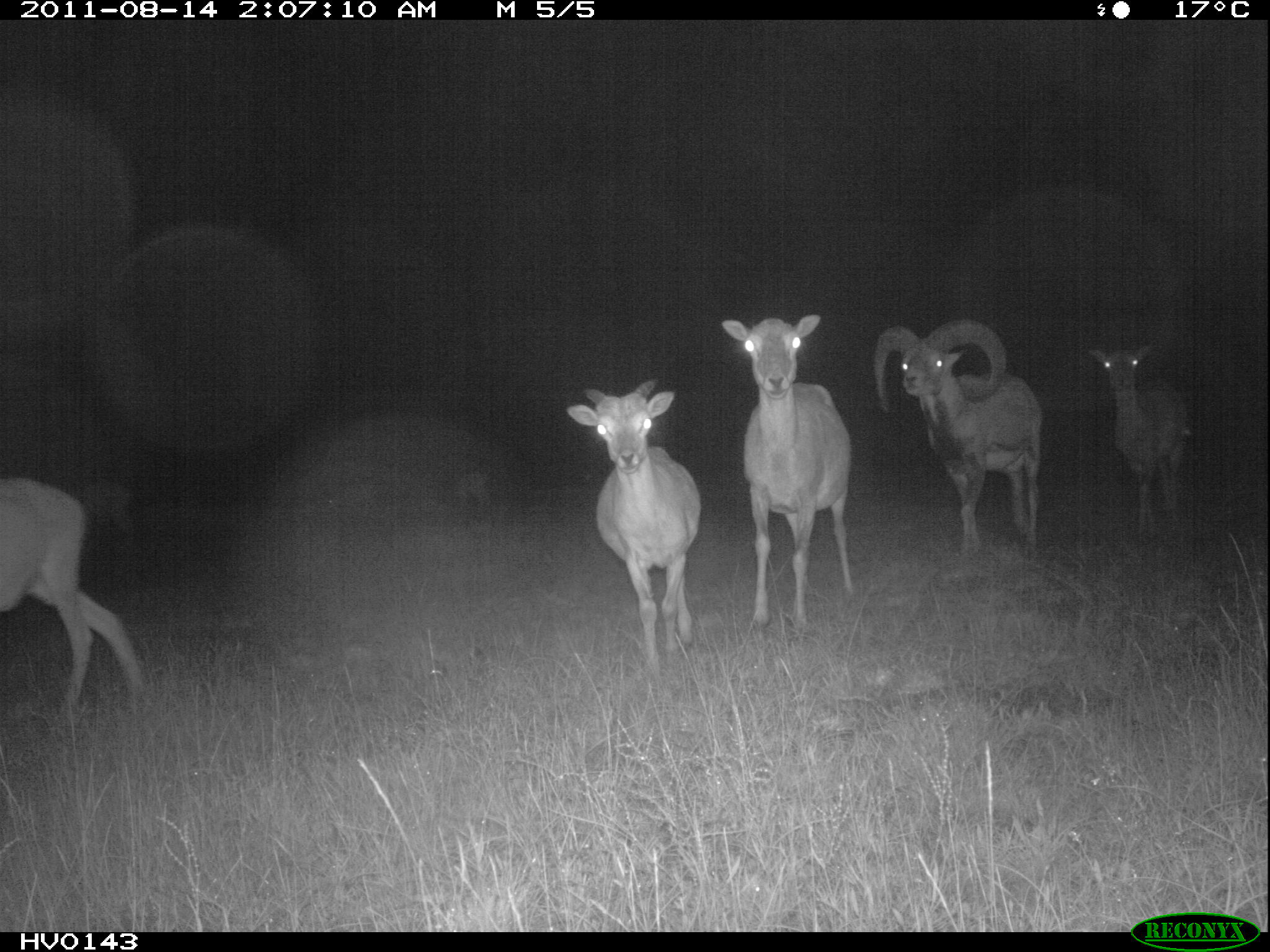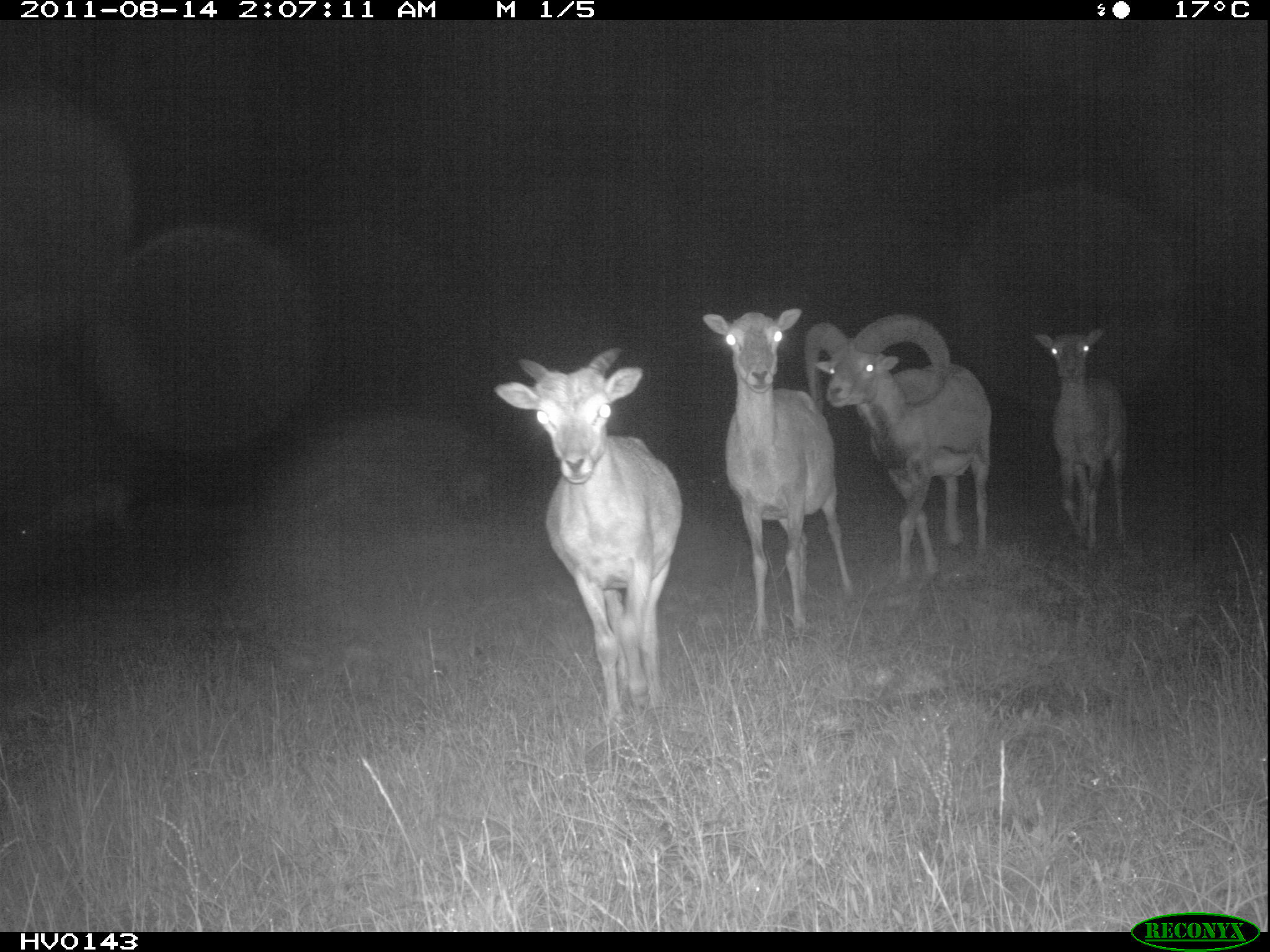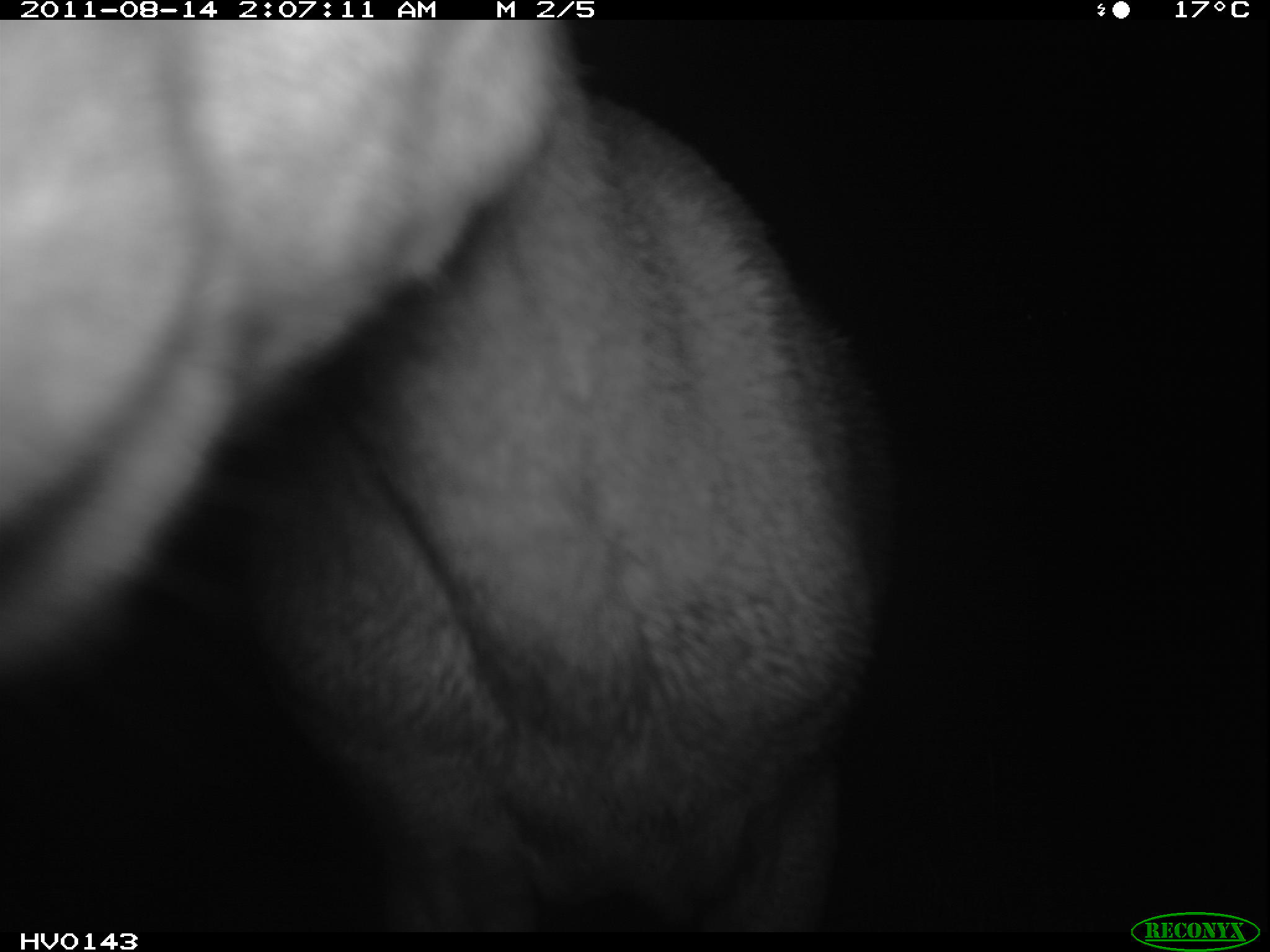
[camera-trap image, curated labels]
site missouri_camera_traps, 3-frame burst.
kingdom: Animalia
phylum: Chordata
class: Mammalia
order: Artiodactyla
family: Bovidae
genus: Ovis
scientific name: Ovis ammon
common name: mouflon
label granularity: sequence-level